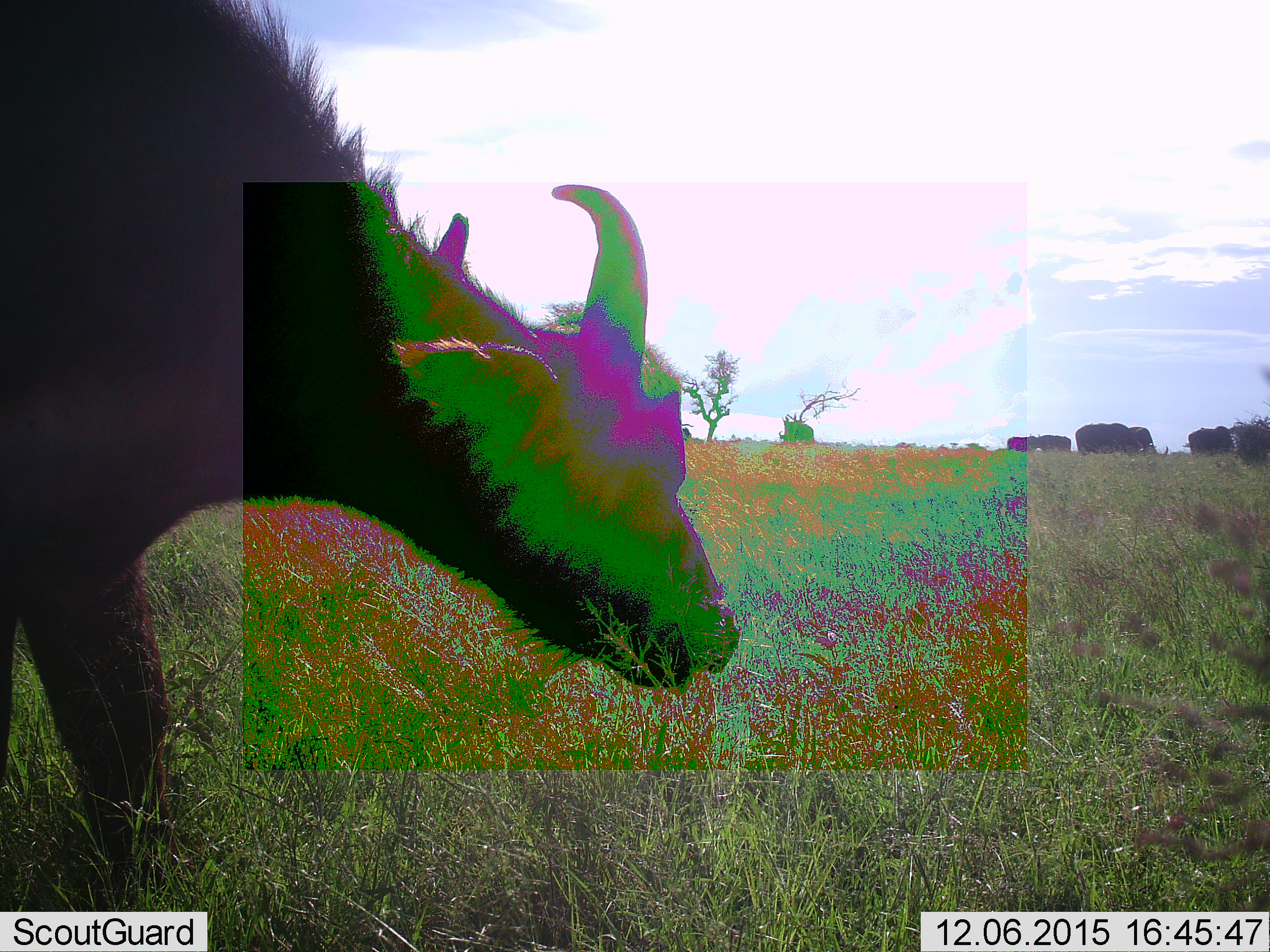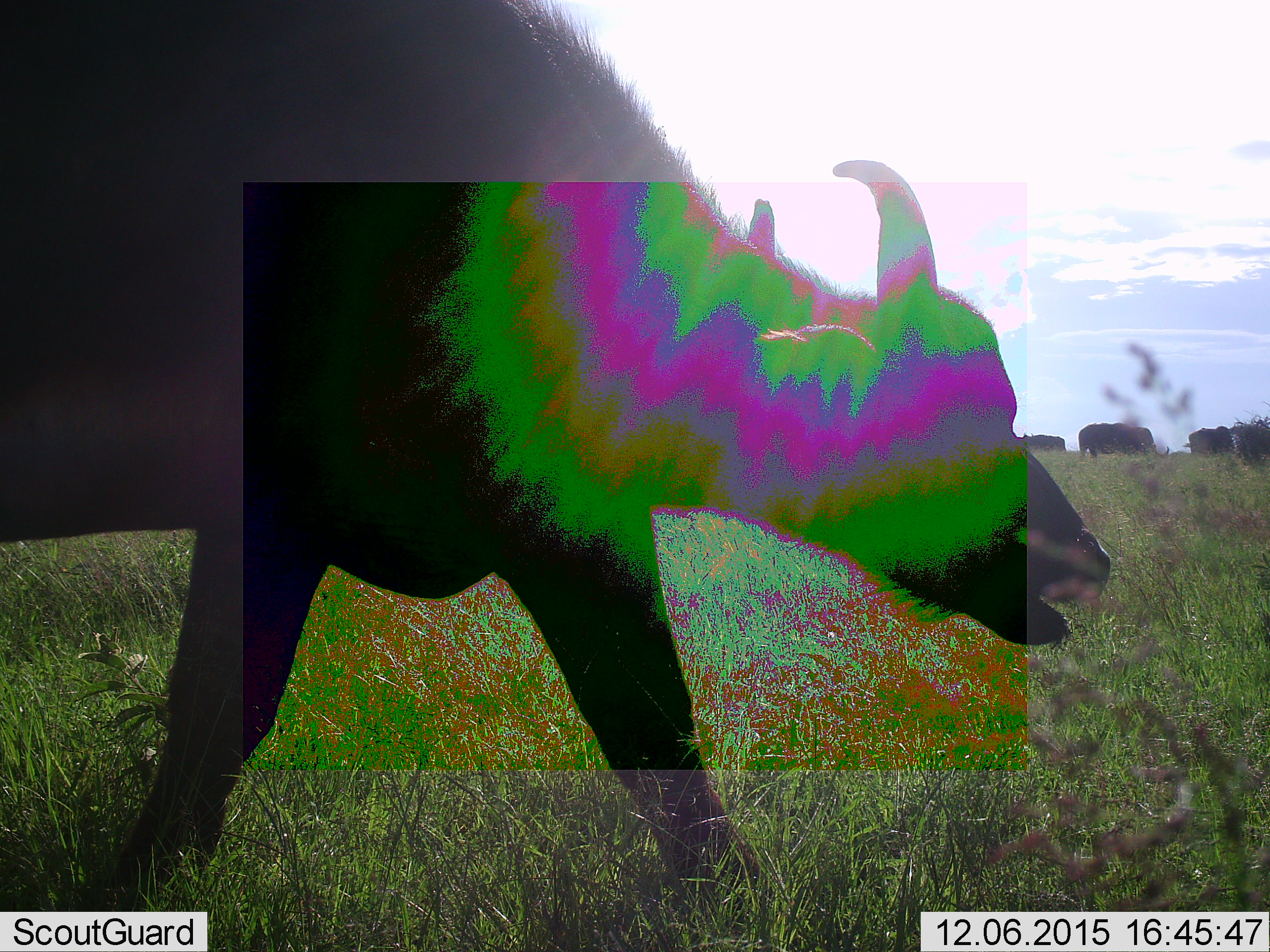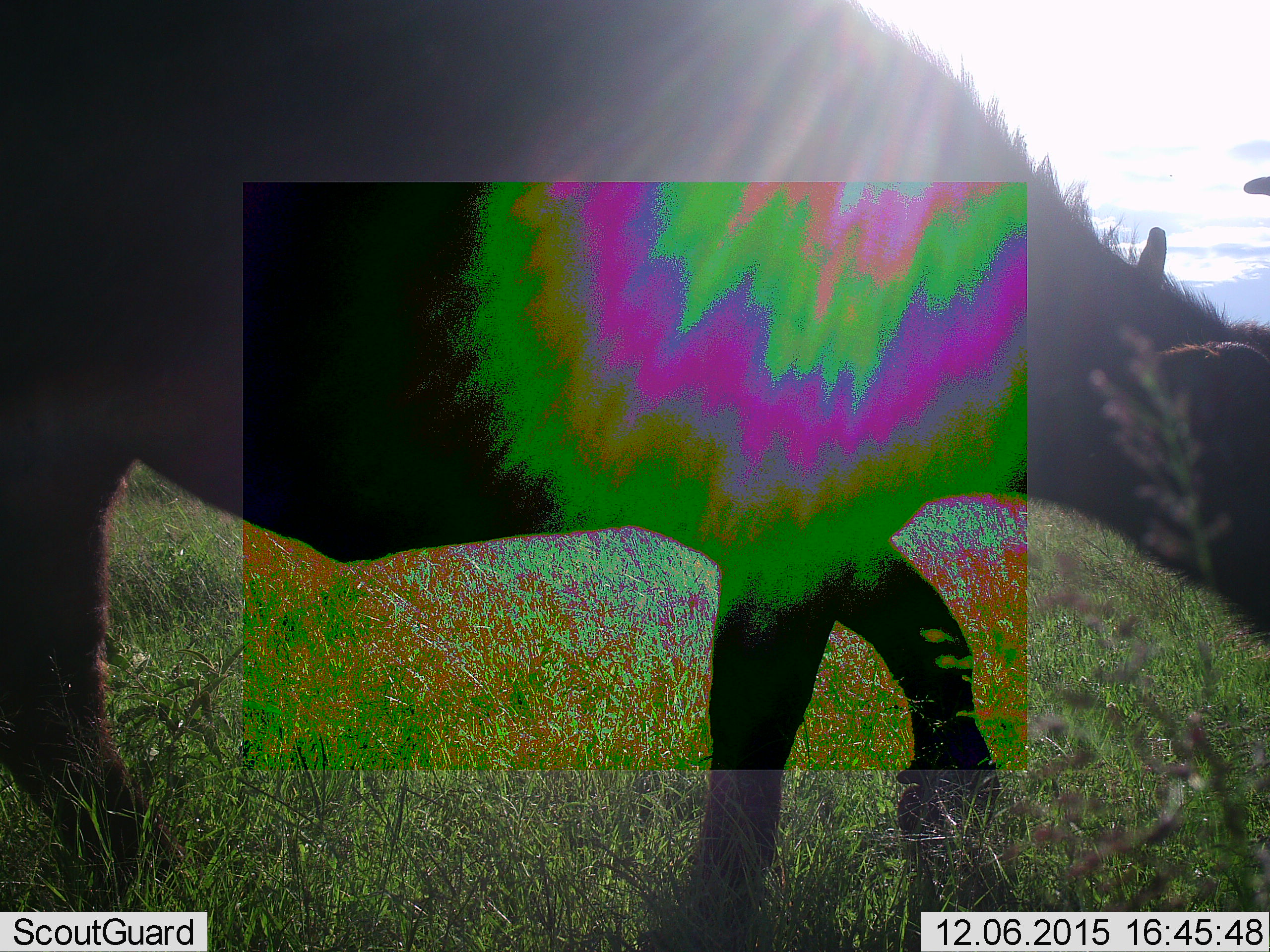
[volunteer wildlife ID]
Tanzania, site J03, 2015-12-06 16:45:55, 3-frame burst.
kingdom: Animalia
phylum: Chordata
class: Mammalia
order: Artiodactyla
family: Bovidae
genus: Syncerus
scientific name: Syncerus caffer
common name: cape buffalo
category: buffalo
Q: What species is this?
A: Buffalo (cape buffalo) (Syncerus caffer).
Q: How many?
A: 6.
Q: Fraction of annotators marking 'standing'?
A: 17%.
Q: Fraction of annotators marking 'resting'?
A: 0%.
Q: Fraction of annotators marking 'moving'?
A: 50%.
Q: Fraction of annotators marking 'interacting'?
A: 0%.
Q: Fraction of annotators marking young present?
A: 0%.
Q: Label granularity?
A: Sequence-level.